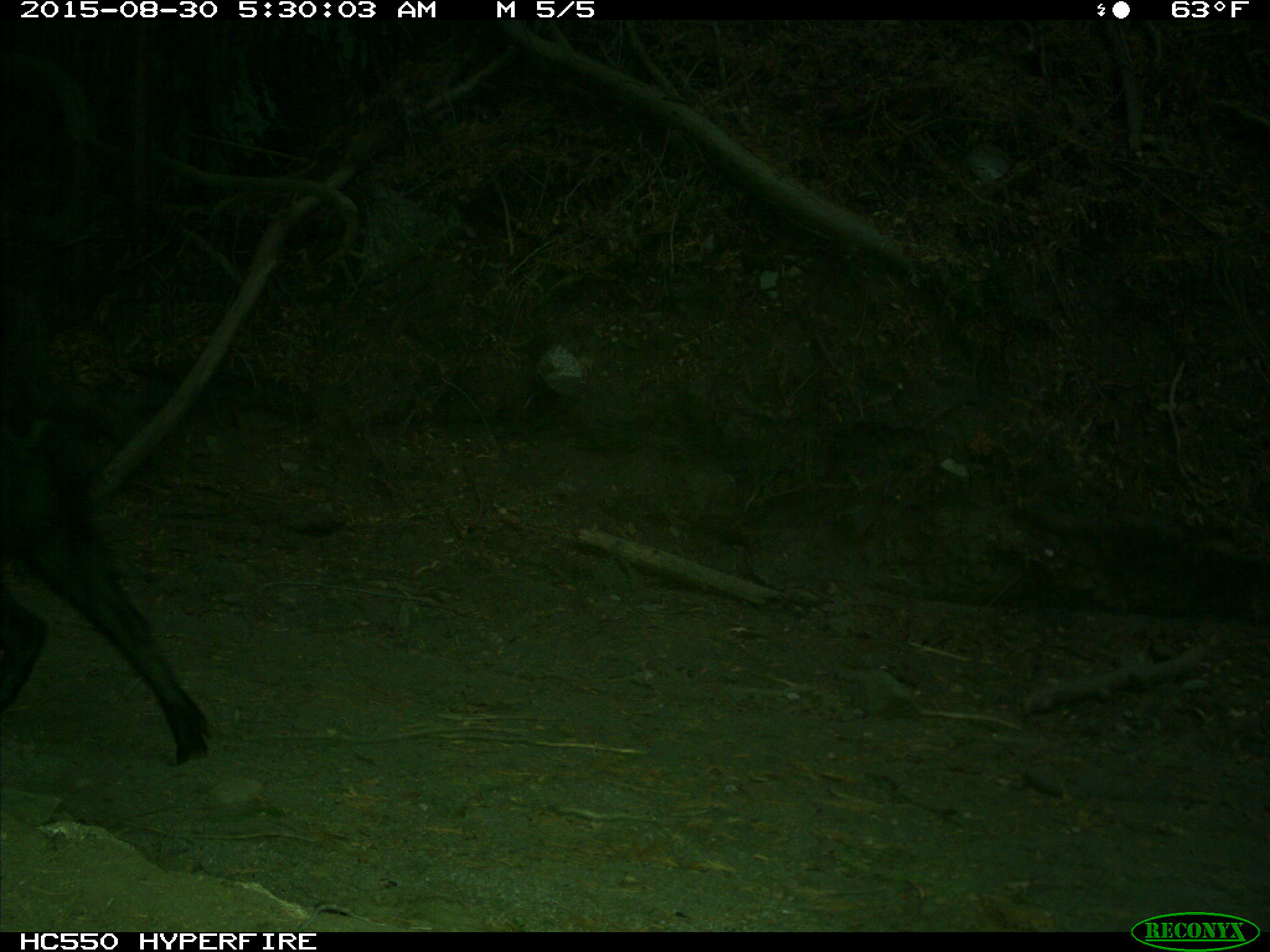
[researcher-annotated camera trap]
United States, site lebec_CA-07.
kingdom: Animalia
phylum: Chordata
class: Mammalia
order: Artiodactyla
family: Suidae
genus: Sus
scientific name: Sus scrofa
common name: wild boar